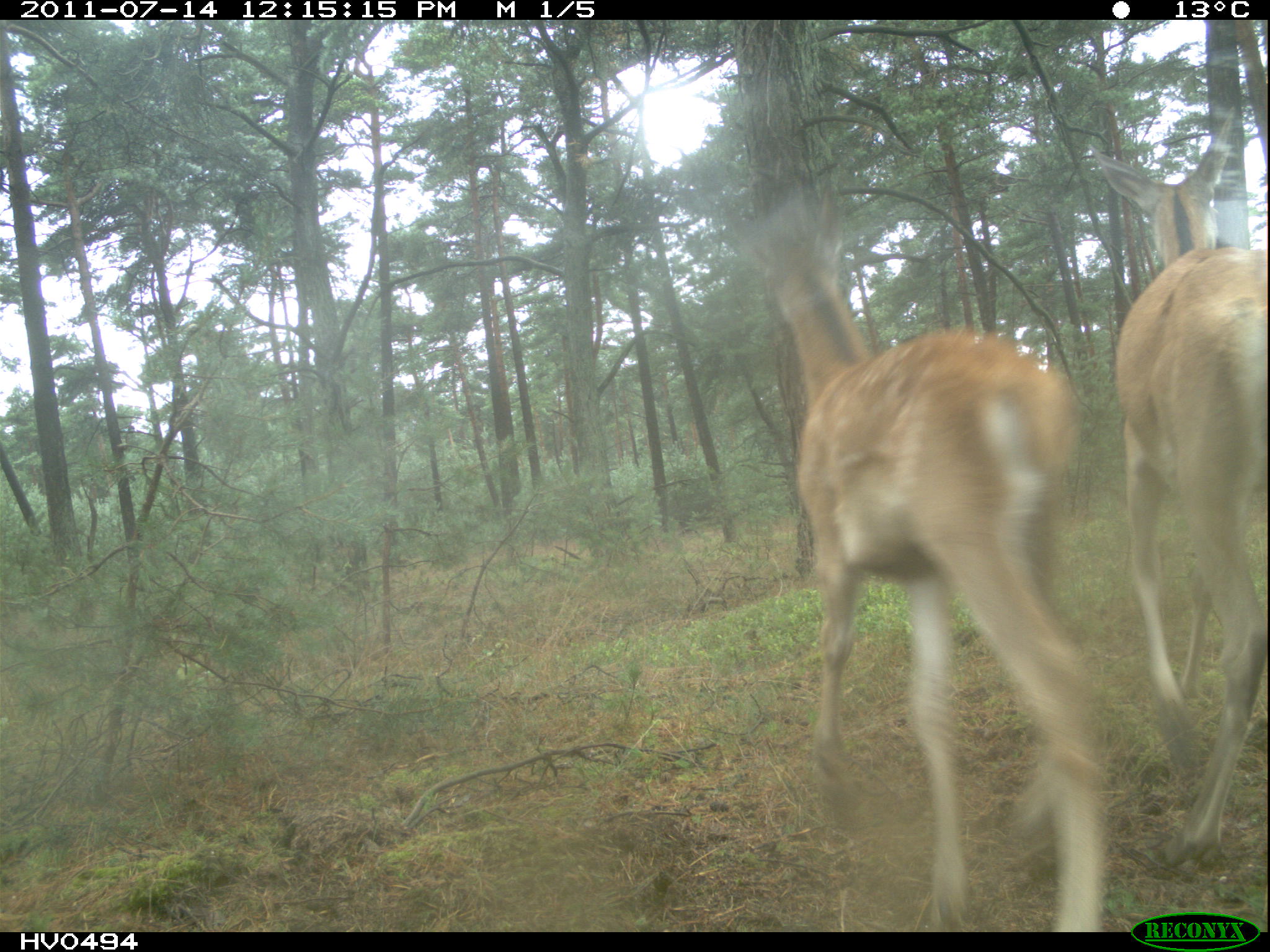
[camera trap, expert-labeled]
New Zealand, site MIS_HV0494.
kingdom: Animalia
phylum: Chordata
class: Mammalia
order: Artiodactyla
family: Cervidae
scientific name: Cervidae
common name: deer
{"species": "deer (Cervidae)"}